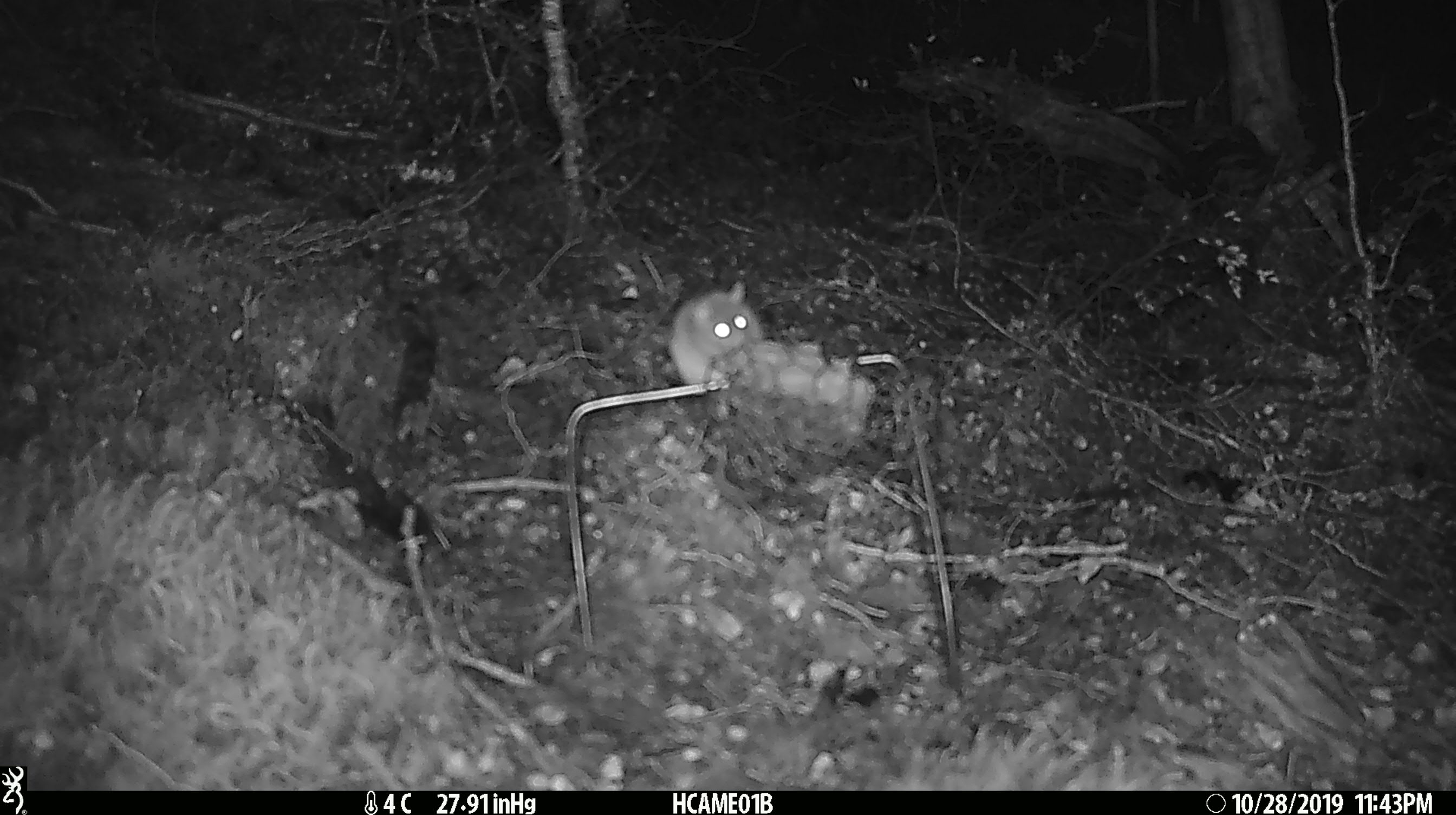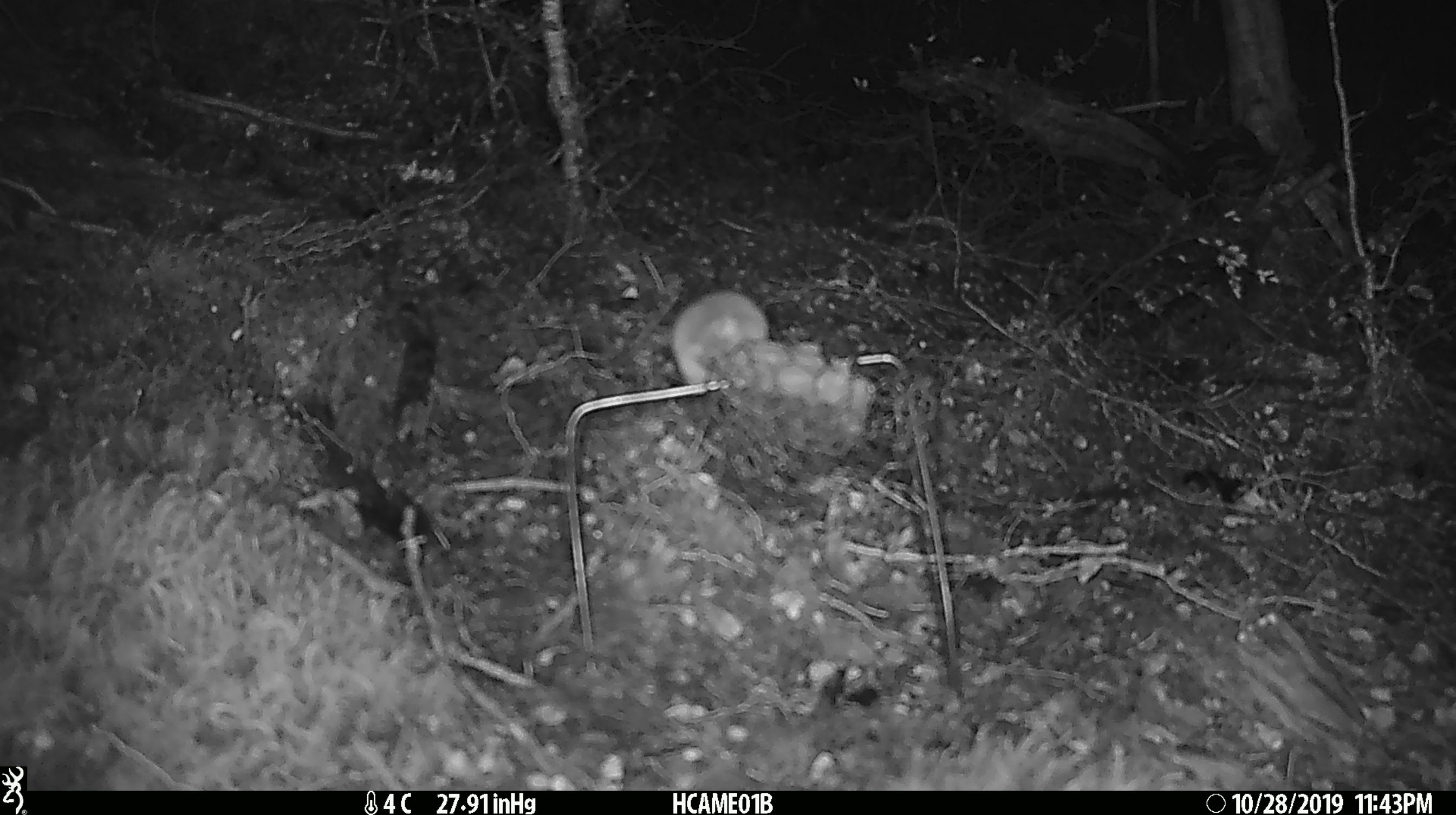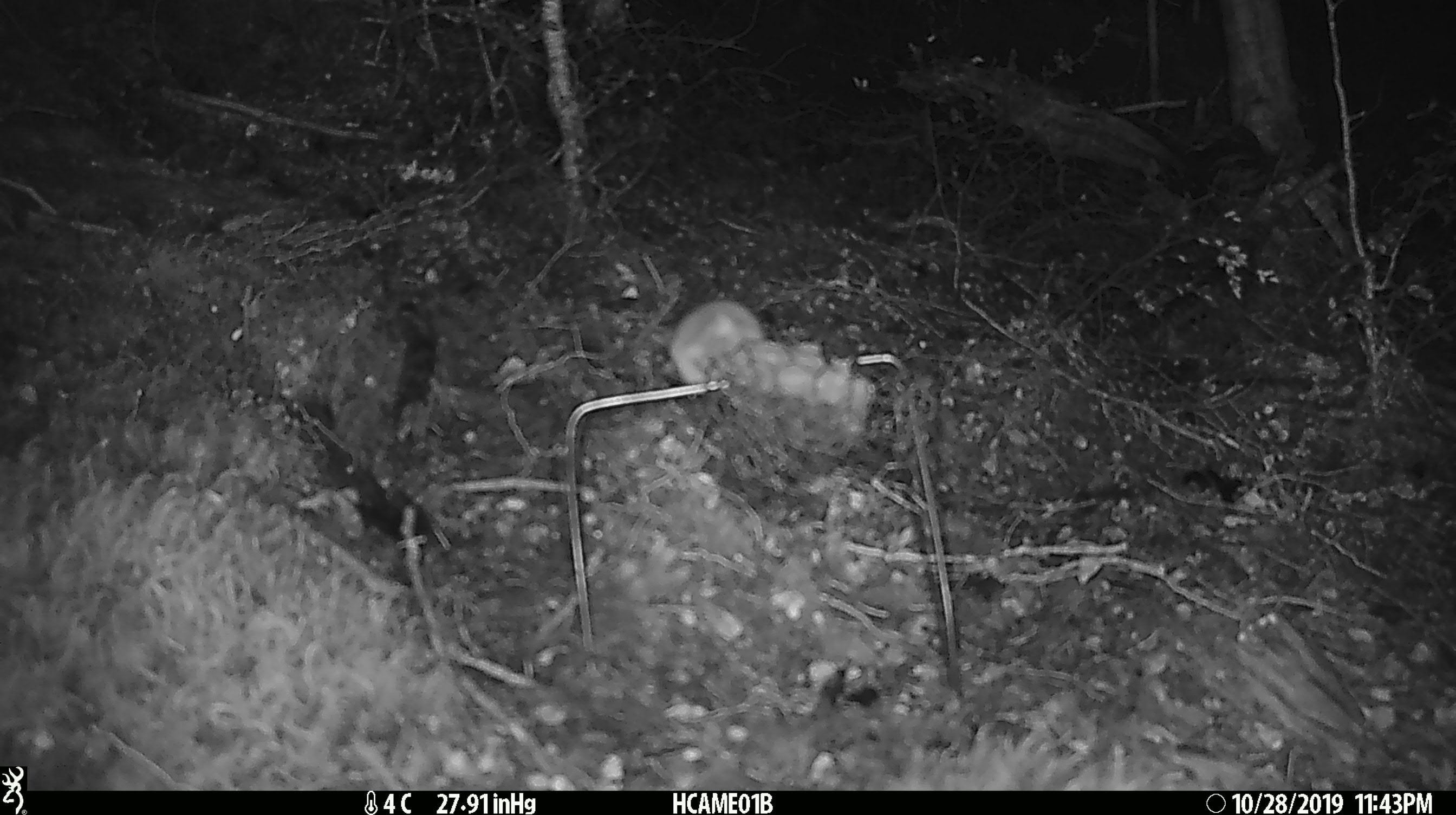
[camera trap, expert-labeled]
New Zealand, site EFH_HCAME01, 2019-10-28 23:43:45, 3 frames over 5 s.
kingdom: Animalia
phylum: Chordata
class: Mammalia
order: Rodentia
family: Muridae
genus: Mus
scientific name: Mus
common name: mouse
Mouse (Mus).